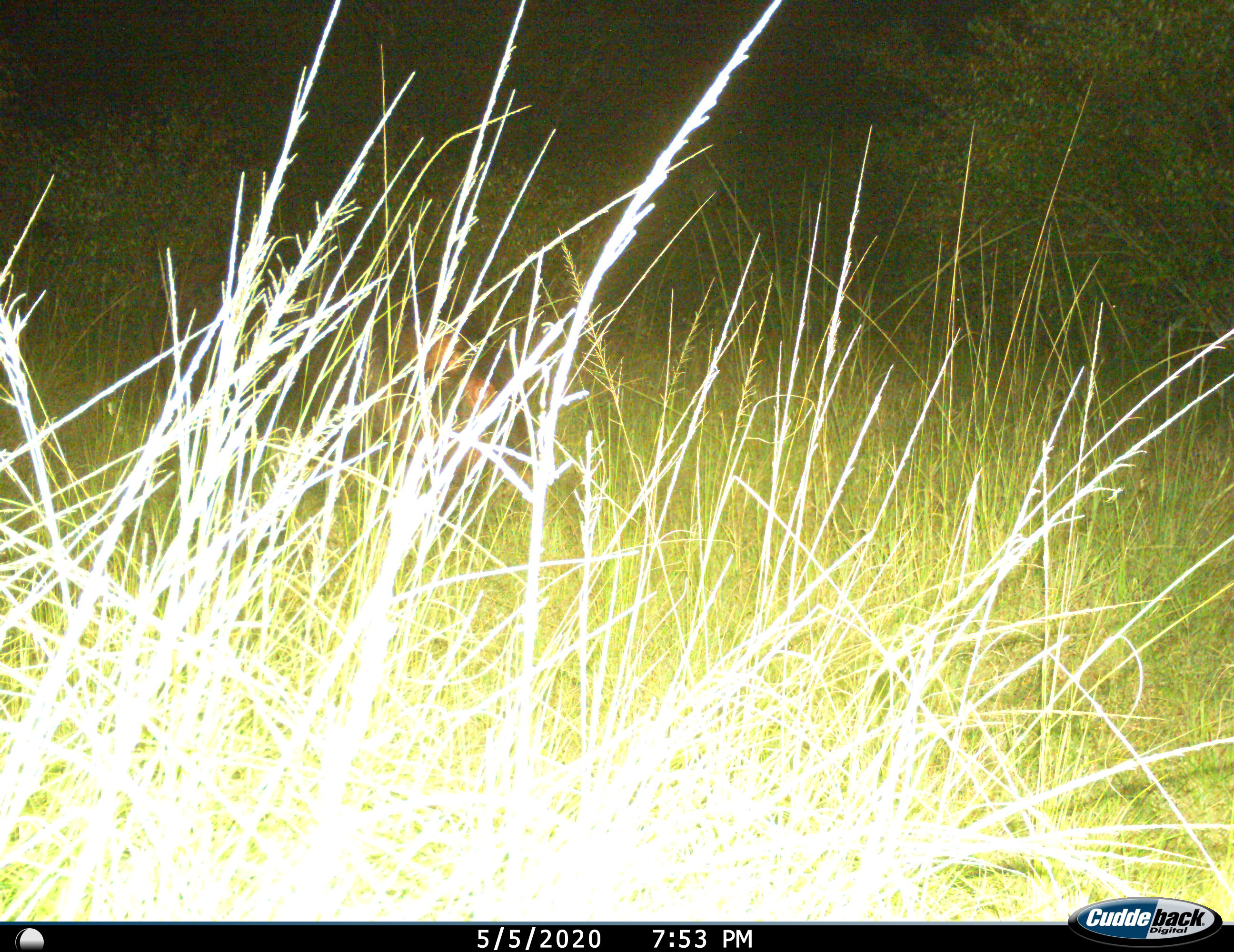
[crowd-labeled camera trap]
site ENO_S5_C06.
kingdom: Animalia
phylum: Chordata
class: Mammalia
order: Artiodactyla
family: Hippopotamidae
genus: Hippopotamus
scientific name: Hippopotamus amphibius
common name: hippopotamus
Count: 1.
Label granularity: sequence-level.